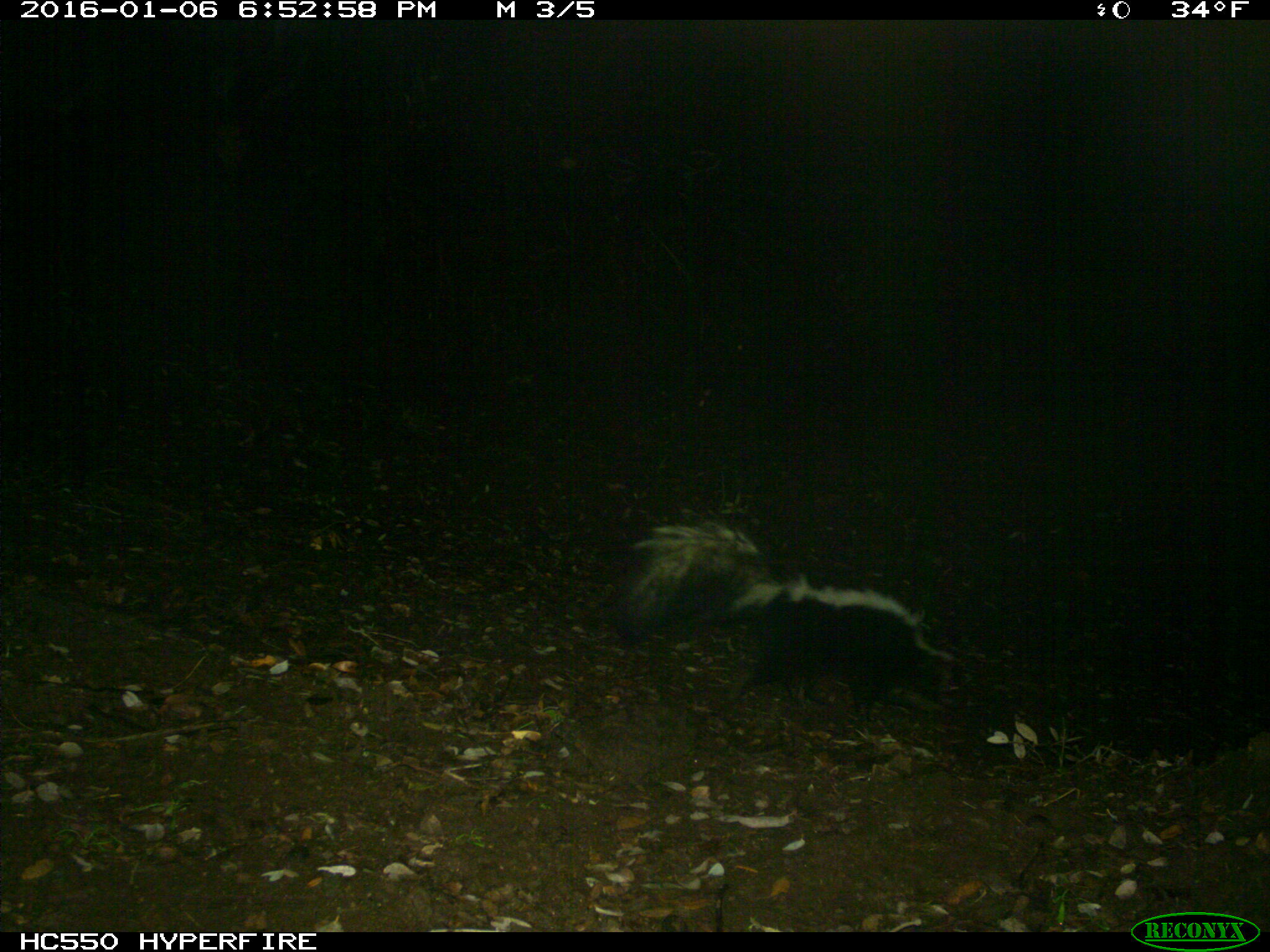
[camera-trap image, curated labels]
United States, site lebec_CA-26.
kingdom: Animalia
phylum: Chordata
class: Mammalia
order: Carnivora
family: Mephitidae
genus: Mephitis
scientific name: Mephitis mephitis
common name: striped skunk